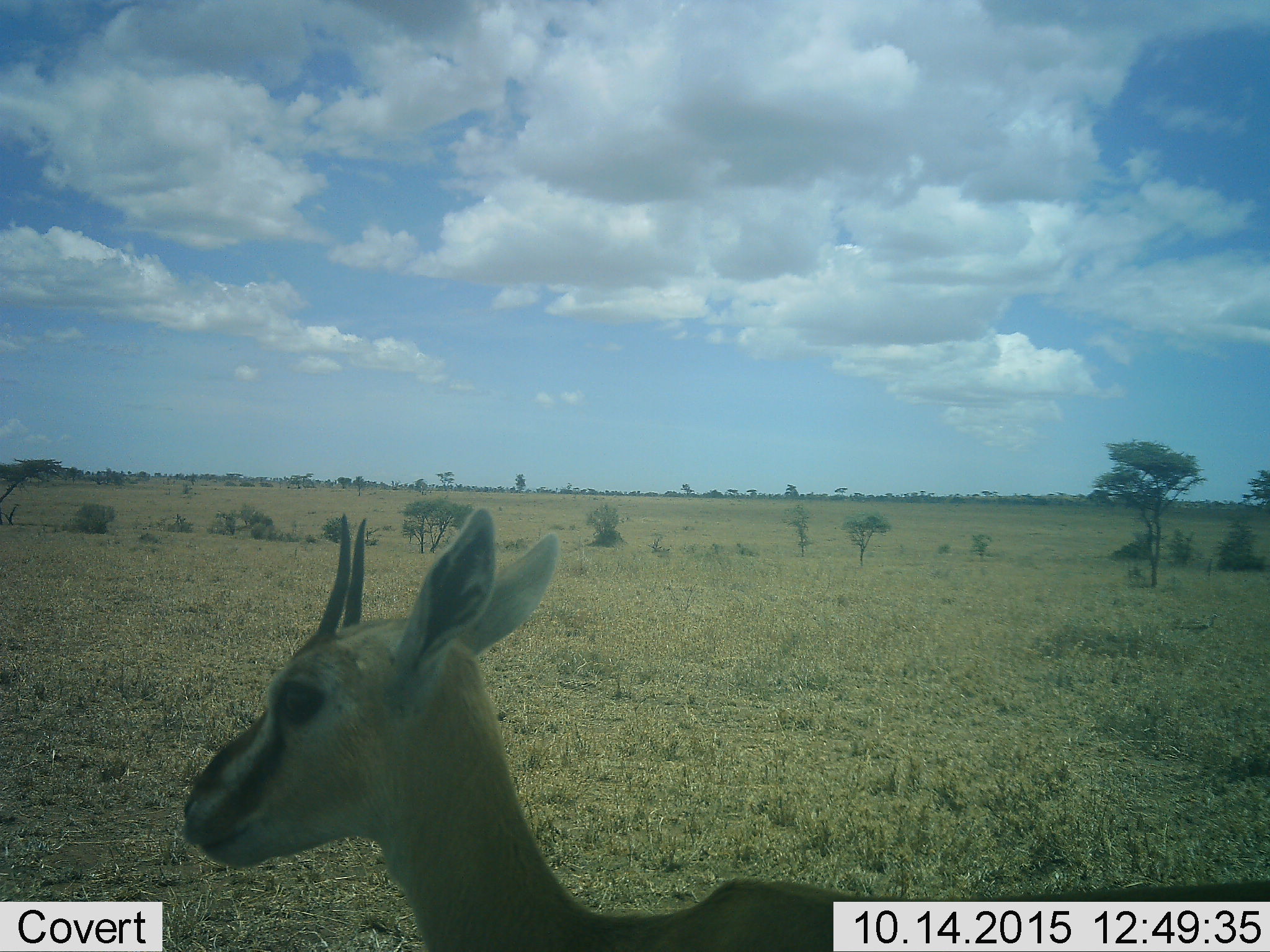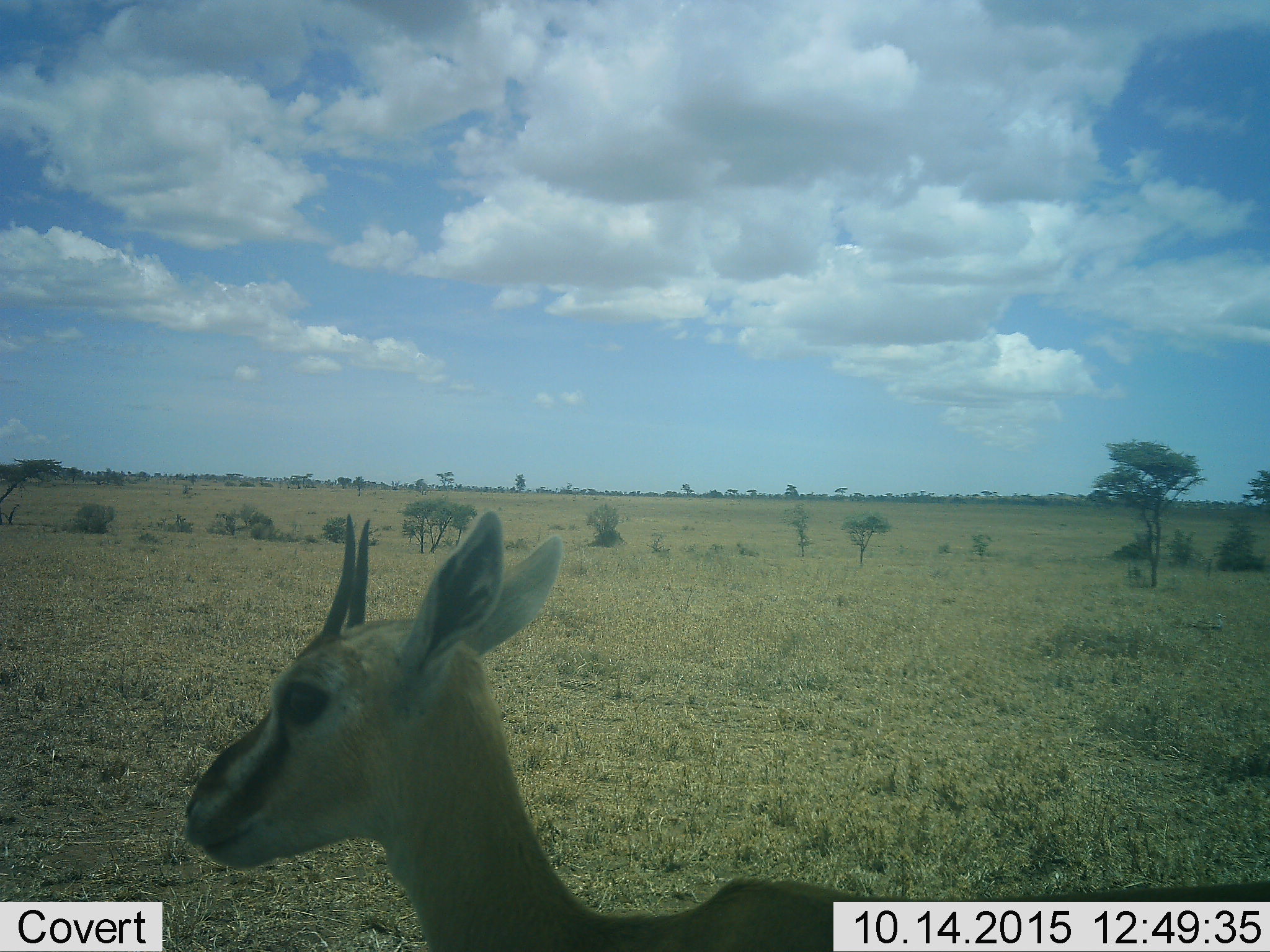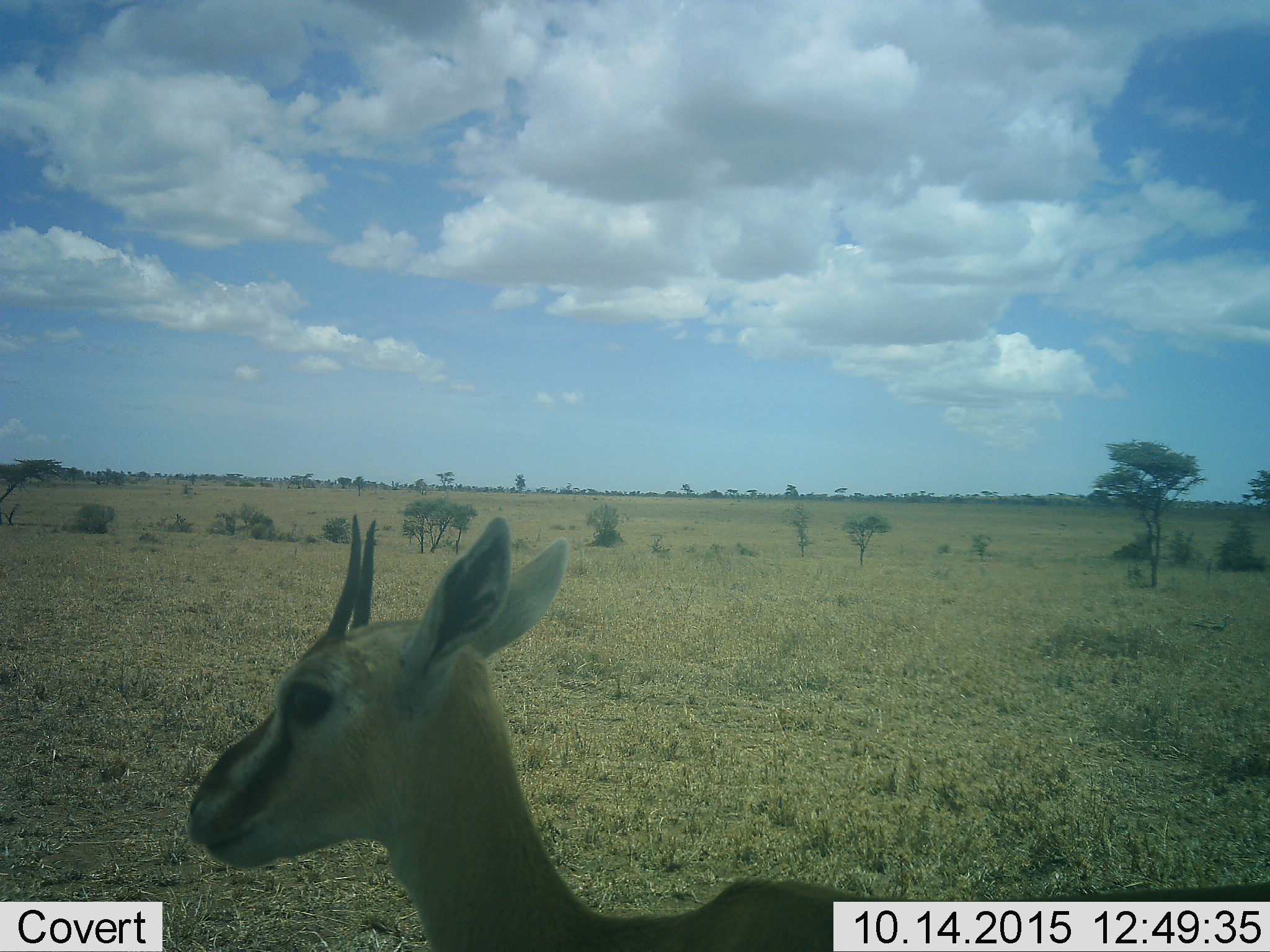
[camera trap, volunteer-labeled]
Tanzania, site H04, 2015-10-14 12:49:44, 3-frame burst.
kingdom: Animalia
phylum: Chordata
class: Mammalia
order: Artiodactyla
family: Bovidae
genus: Eudorcas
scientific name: Eudorcas thomsonii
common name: thomson's gazelle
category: gazellethomsons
Gazellethomsons (thomson's gazelle) (Eudorcas thomsonii), count 1. Behavior (volunteer vote fractions): standing 90%, resting 0%, moving 10%, interacting 0%. Young present (vote fraction): 20%. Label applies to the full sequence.